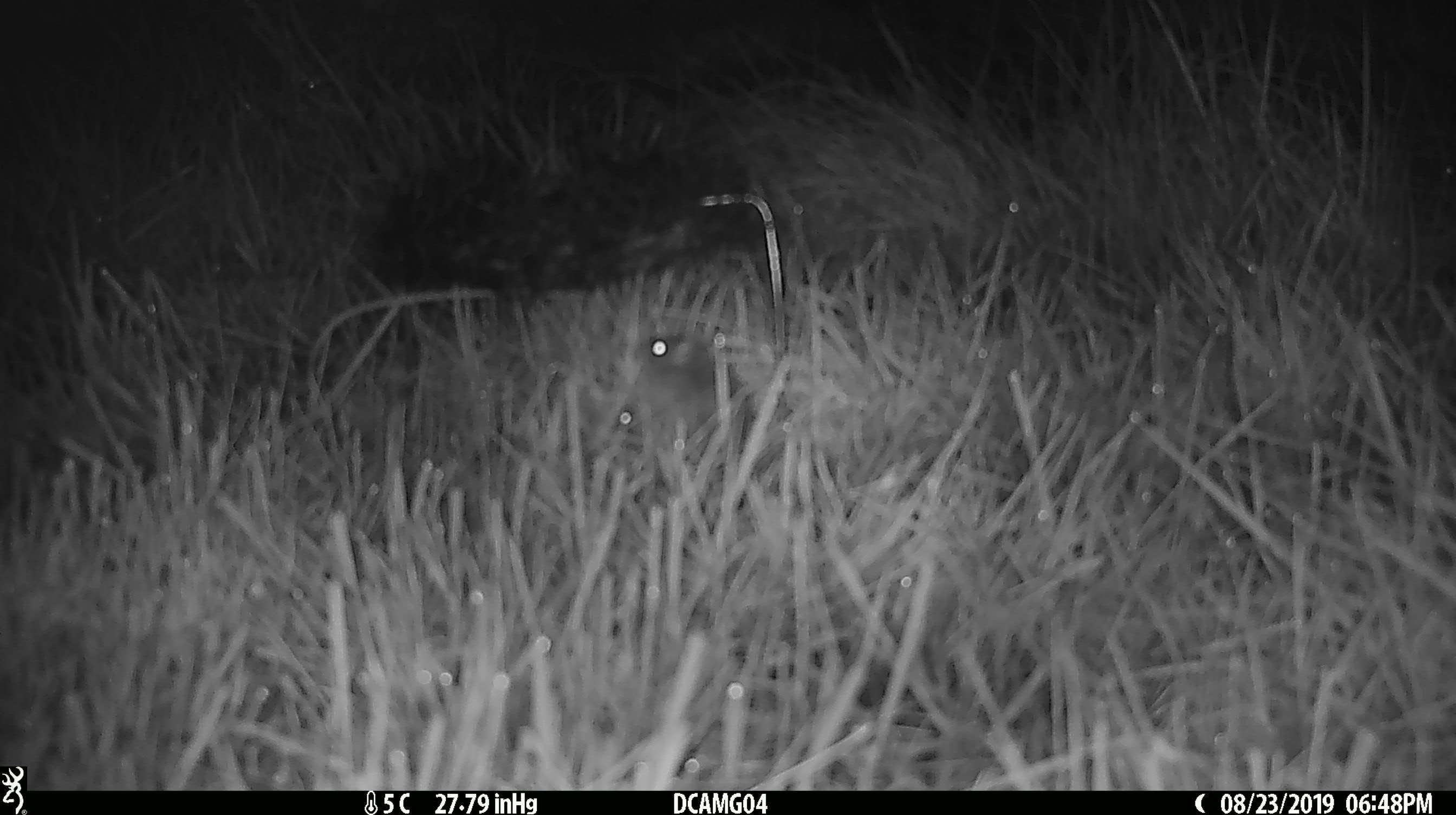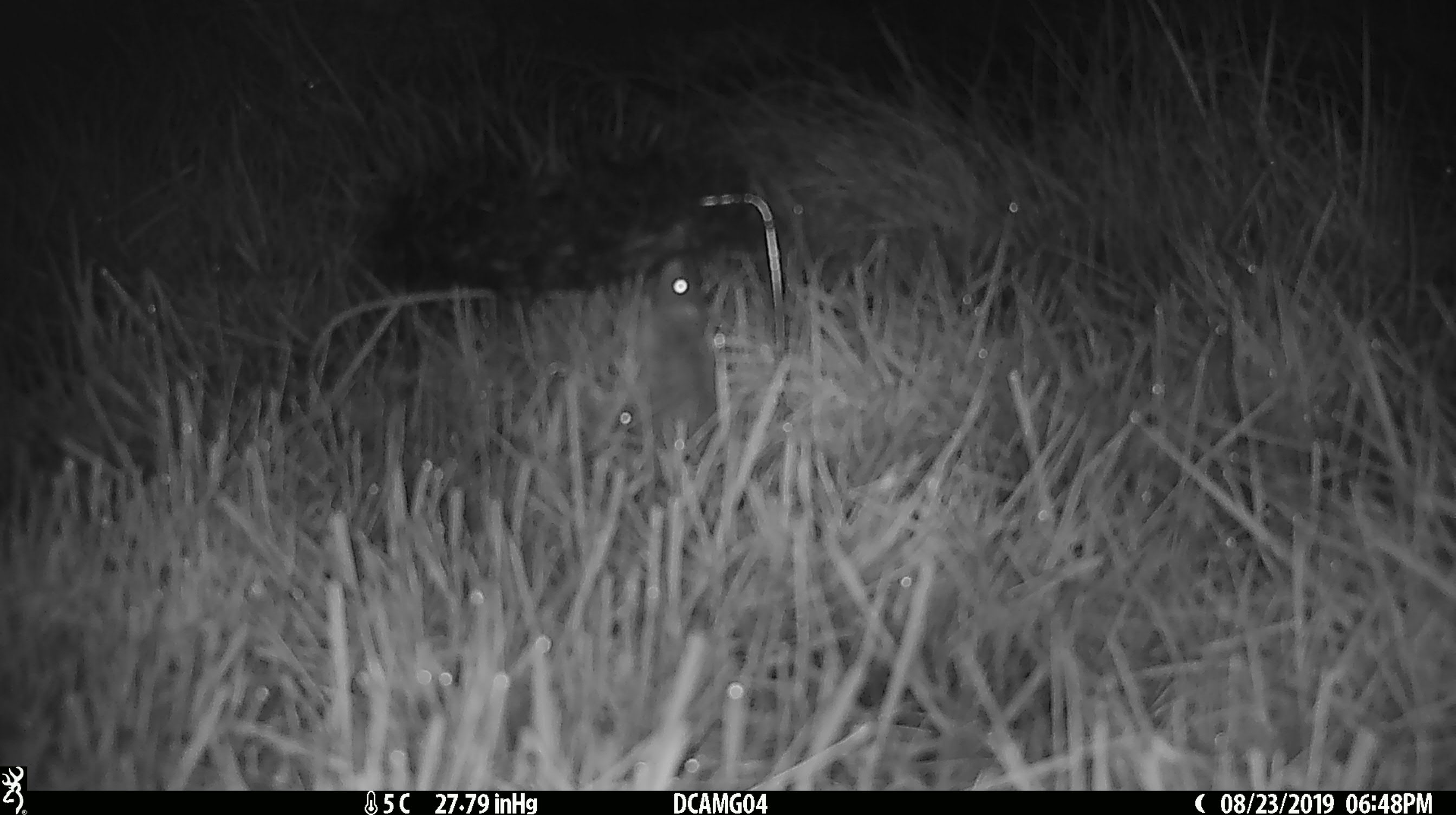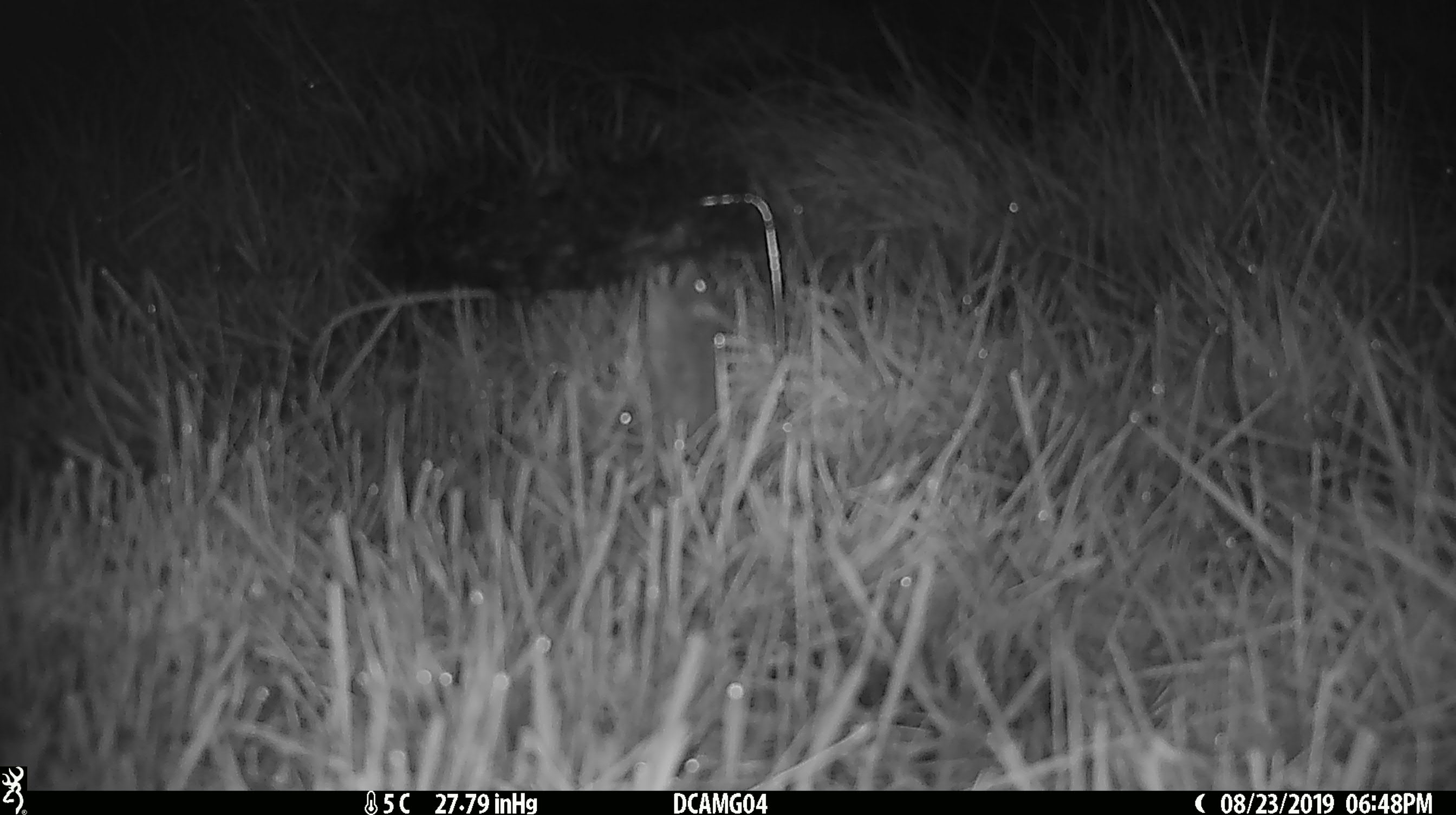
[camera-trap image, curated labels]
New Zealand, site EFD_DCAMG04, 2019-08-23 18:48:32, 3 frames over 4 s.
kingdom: Animalia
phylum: Chordata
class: Mammalia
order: Rodentia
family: Muridae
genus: Mus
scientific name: Mus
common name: mouse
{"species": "mouse (Mus)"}